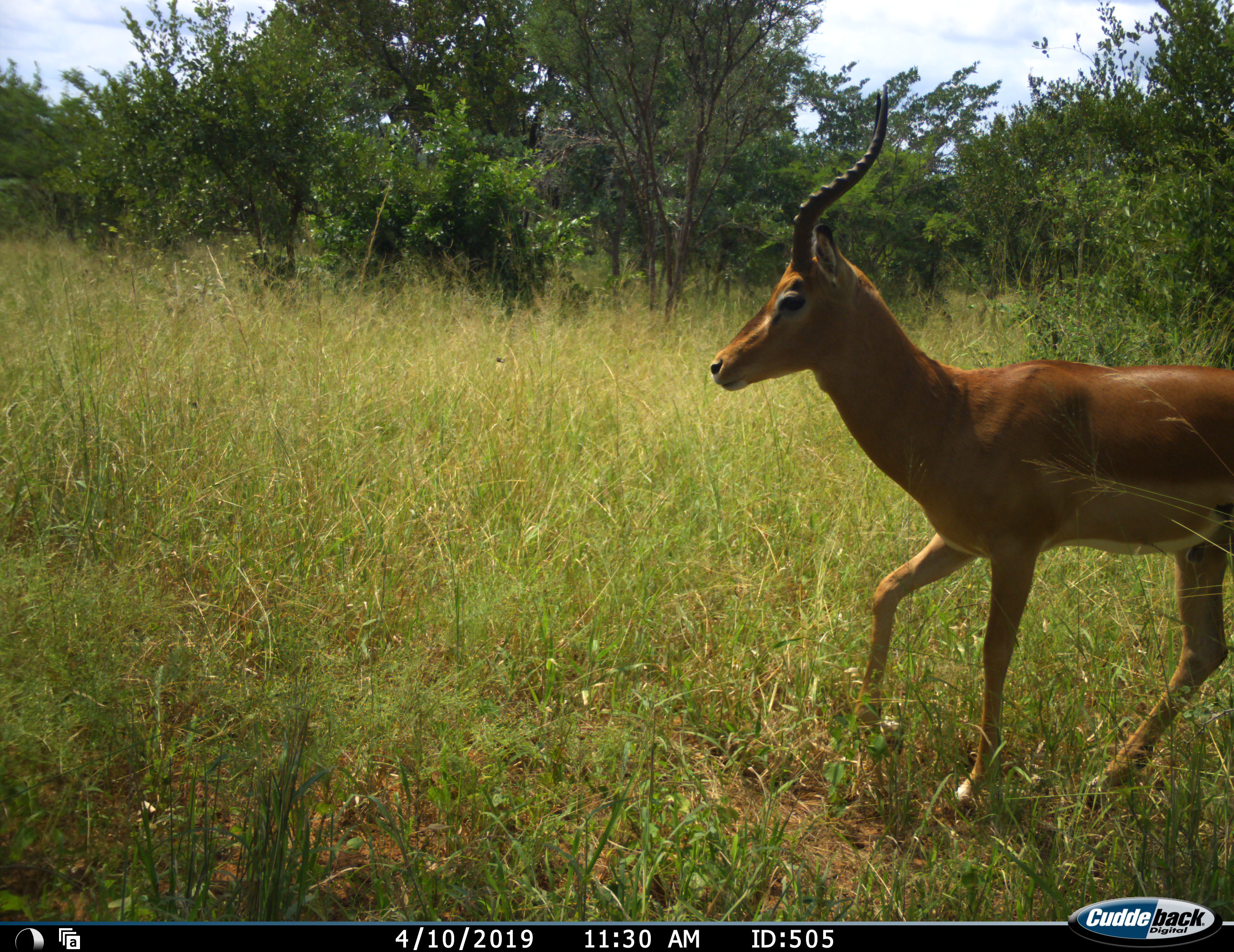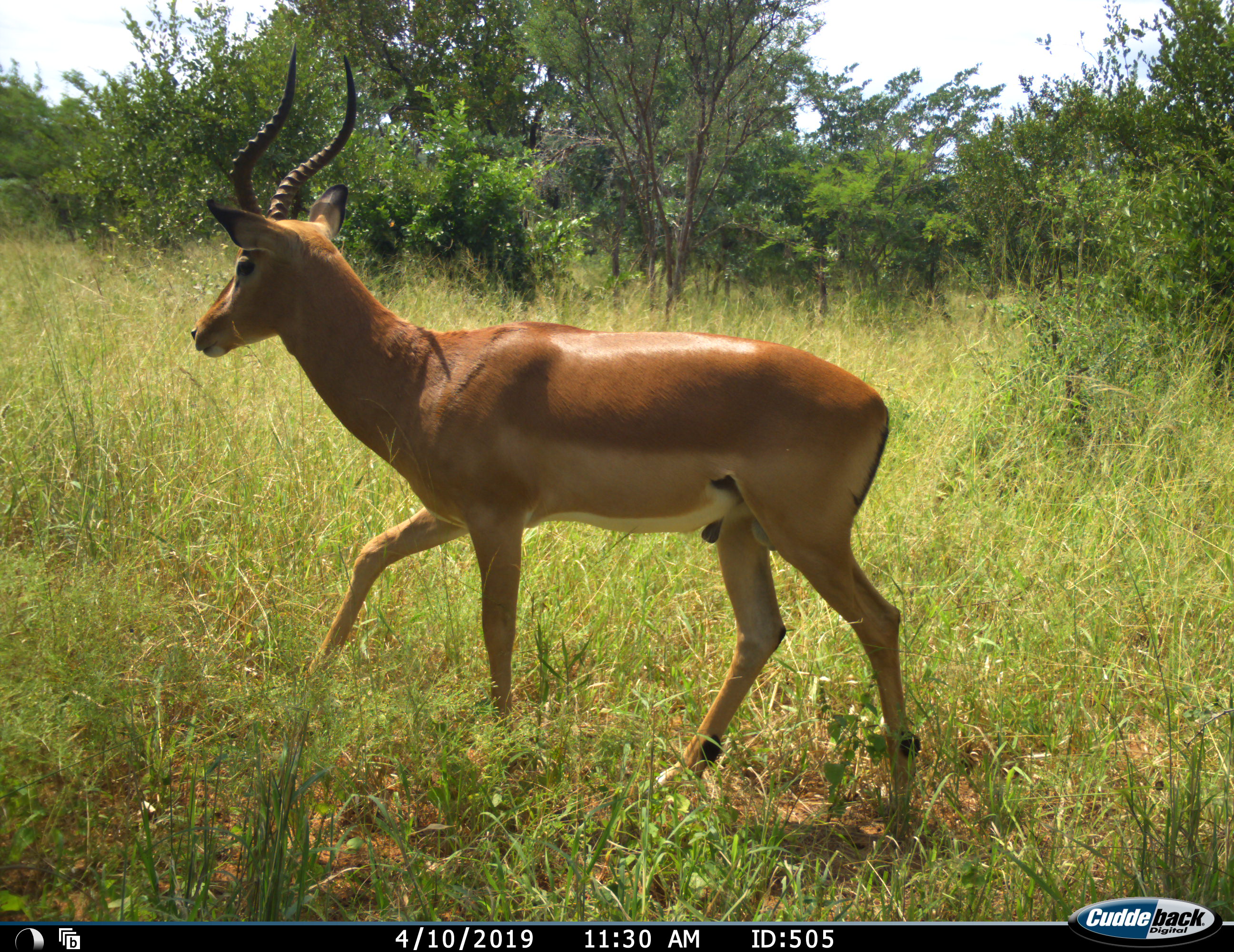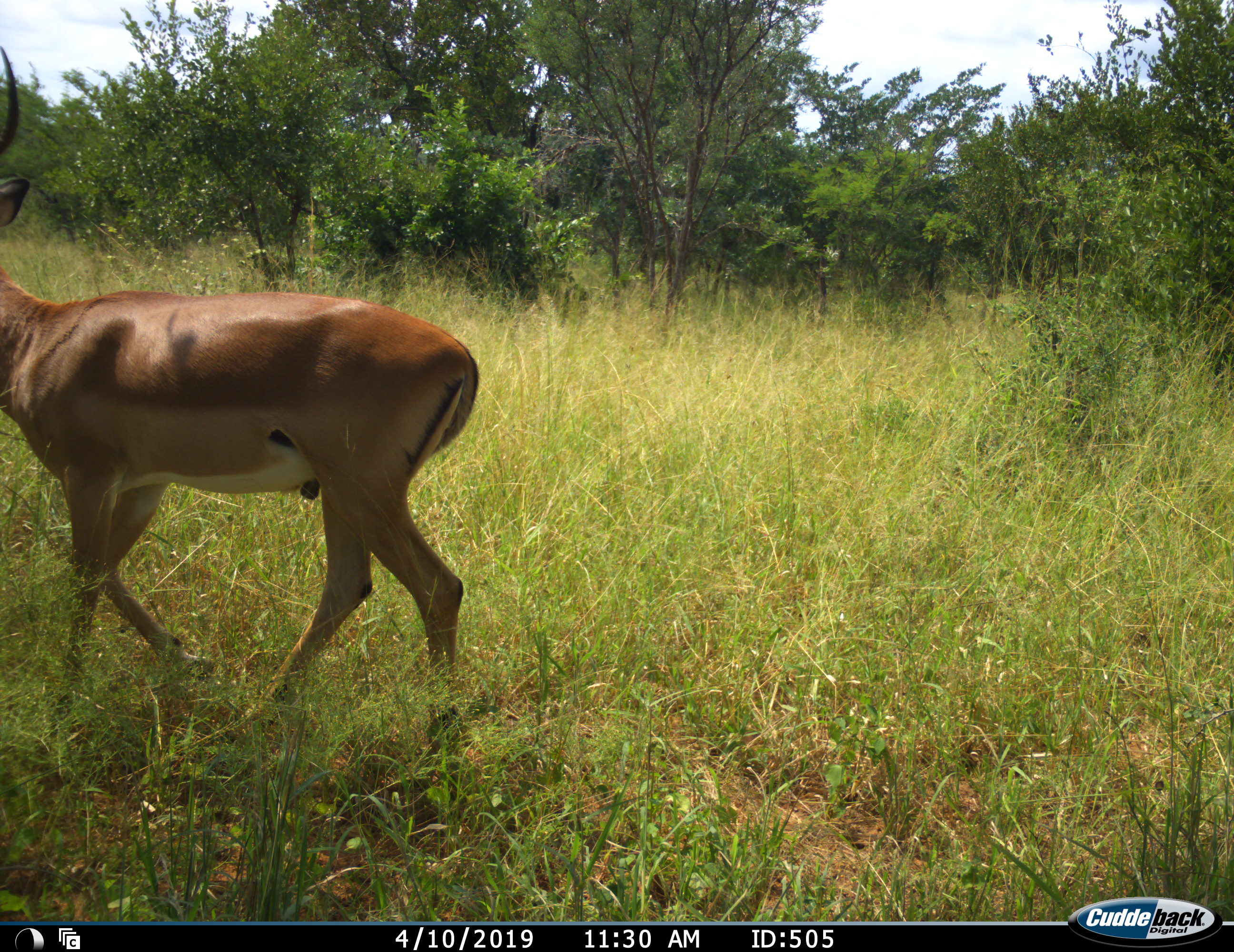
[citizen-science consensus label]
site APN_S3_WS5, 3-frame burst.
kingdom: Animalia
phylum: Chordata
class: Mammalia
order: Artiodactyla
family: Bovidae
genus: Aepyceros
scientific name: Aepyceros melampus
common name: impala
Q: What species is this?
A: Impala (Aepyceros melampus).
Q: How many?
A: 1.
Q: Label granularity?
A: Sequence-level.